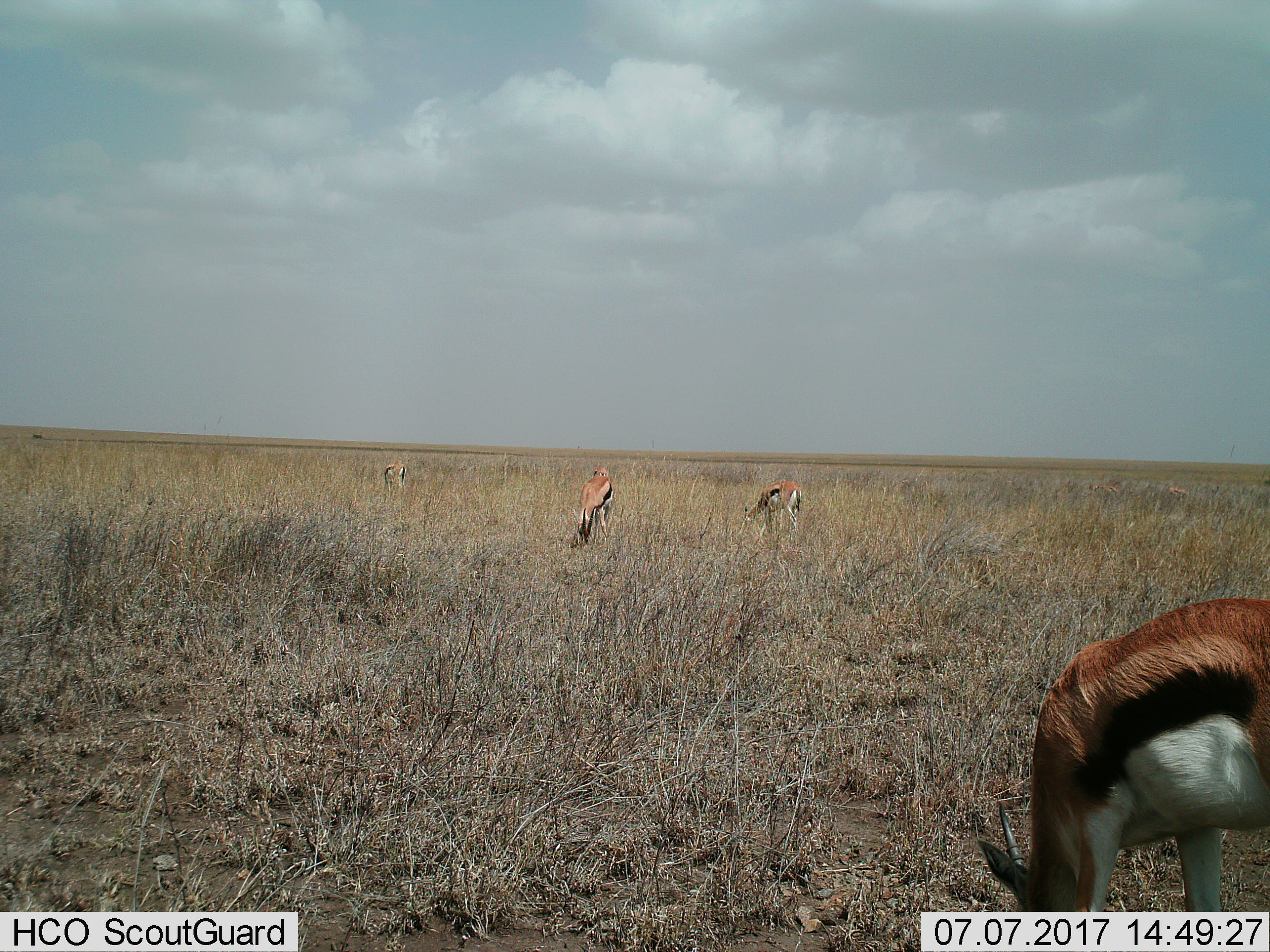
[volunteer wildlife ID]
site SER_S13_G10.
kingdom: Animalia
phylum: Chordata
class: Mammalia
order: Artiodactyla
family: Bovidae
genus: Eudorcas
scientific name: Eudorcas thomsonii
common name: thomson's gazelle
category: gazellethomsons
Gazellethomsons (thomson's gazelle) (Eudorcas thomsonii), count 4. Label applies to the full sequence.